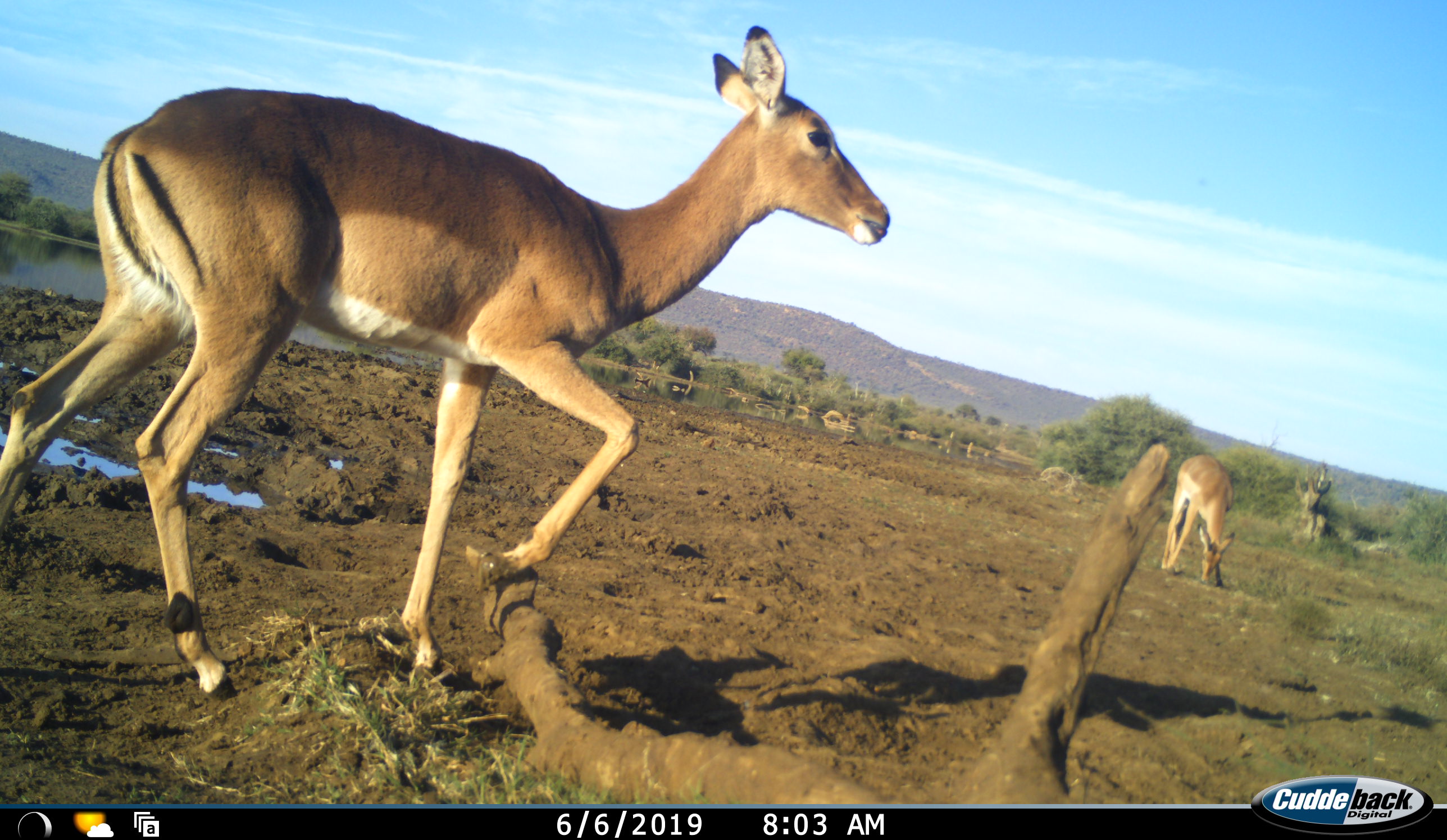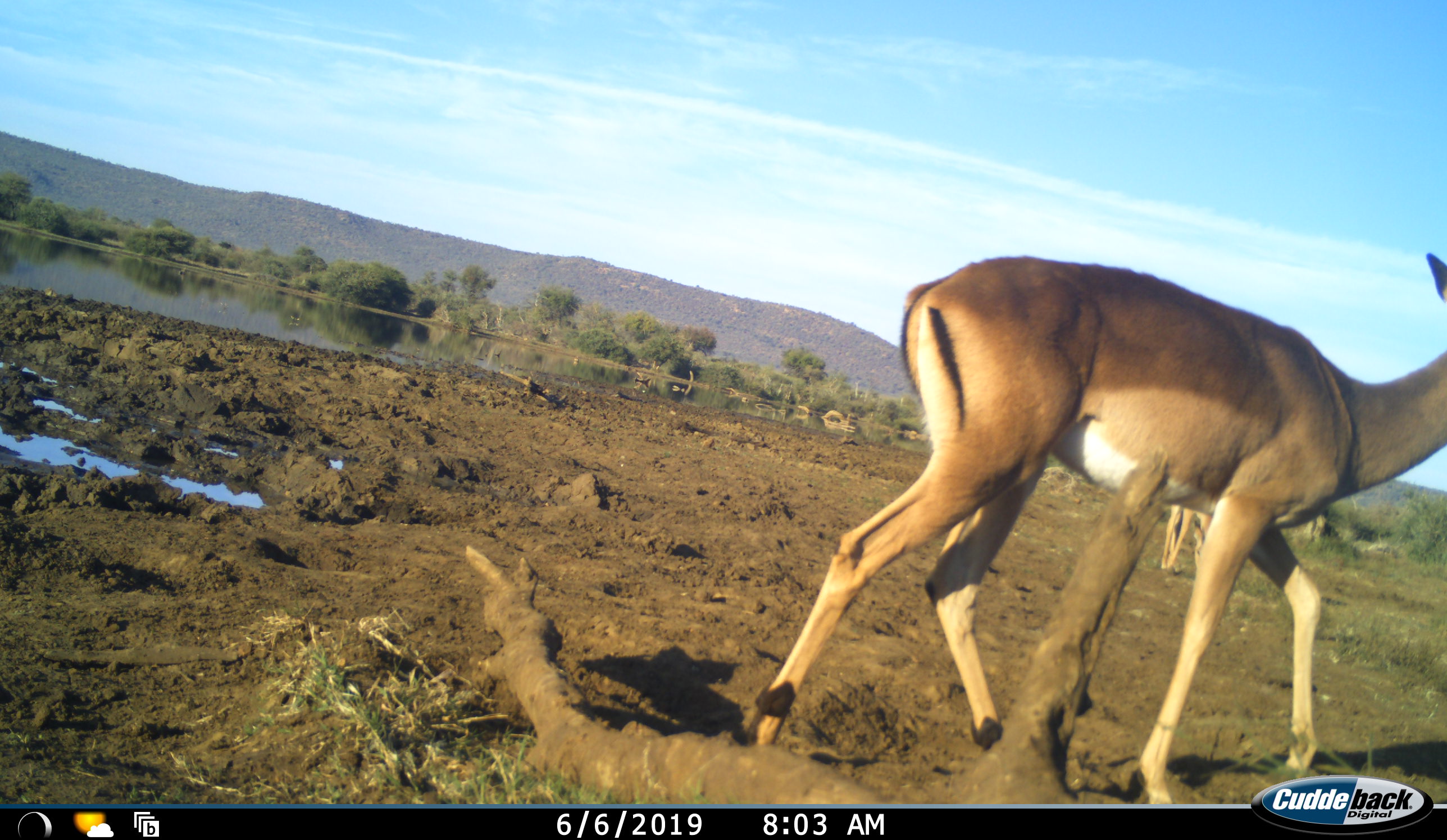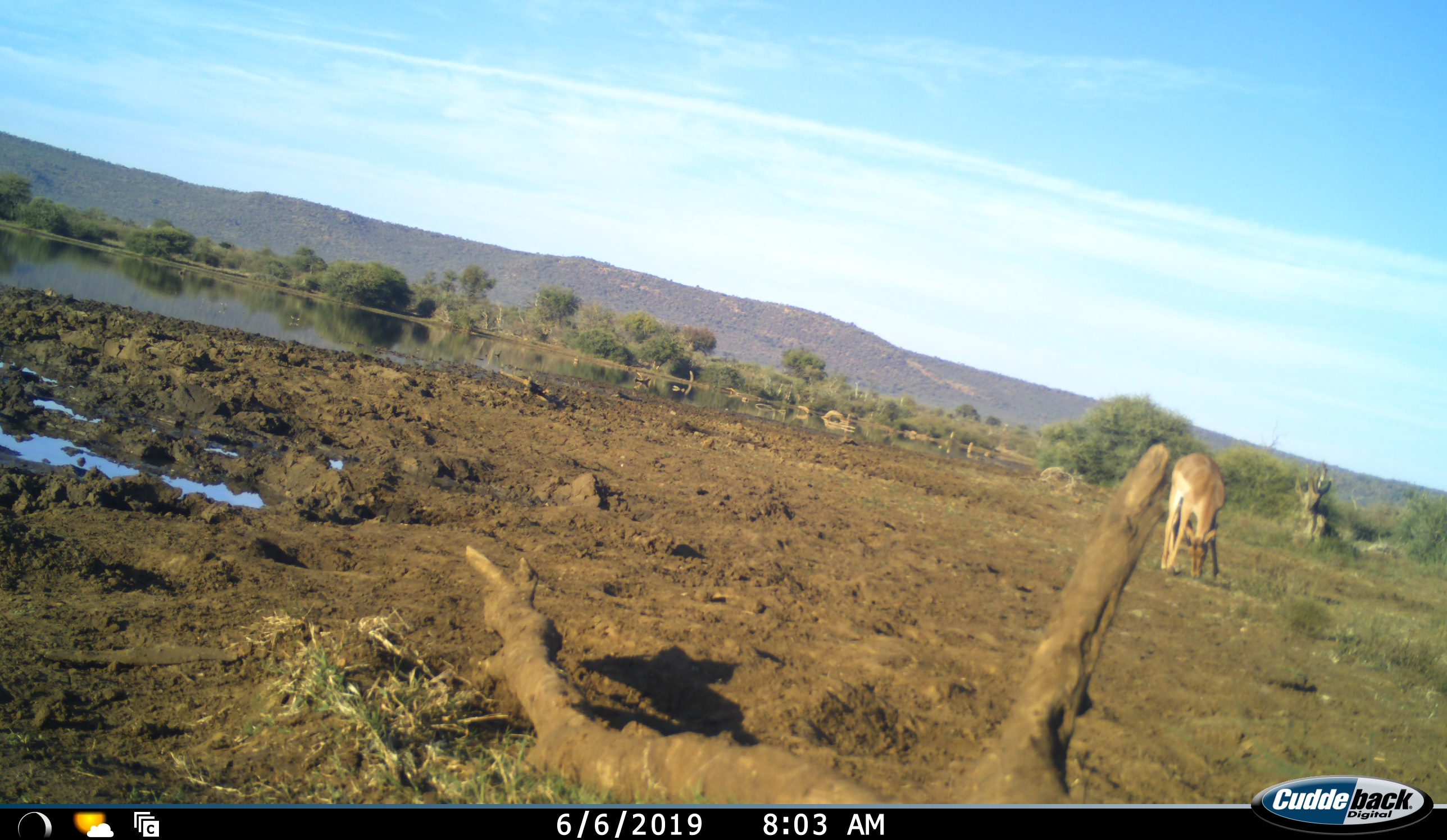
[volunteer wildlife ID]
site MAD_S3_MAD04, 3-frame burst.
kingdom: Animalia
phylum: Chordata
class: Mammalia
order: Artiodactyla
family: Bovidae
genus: Aepyceros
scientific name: Aepyceros melampus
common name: impala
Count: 2.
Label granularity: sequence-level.